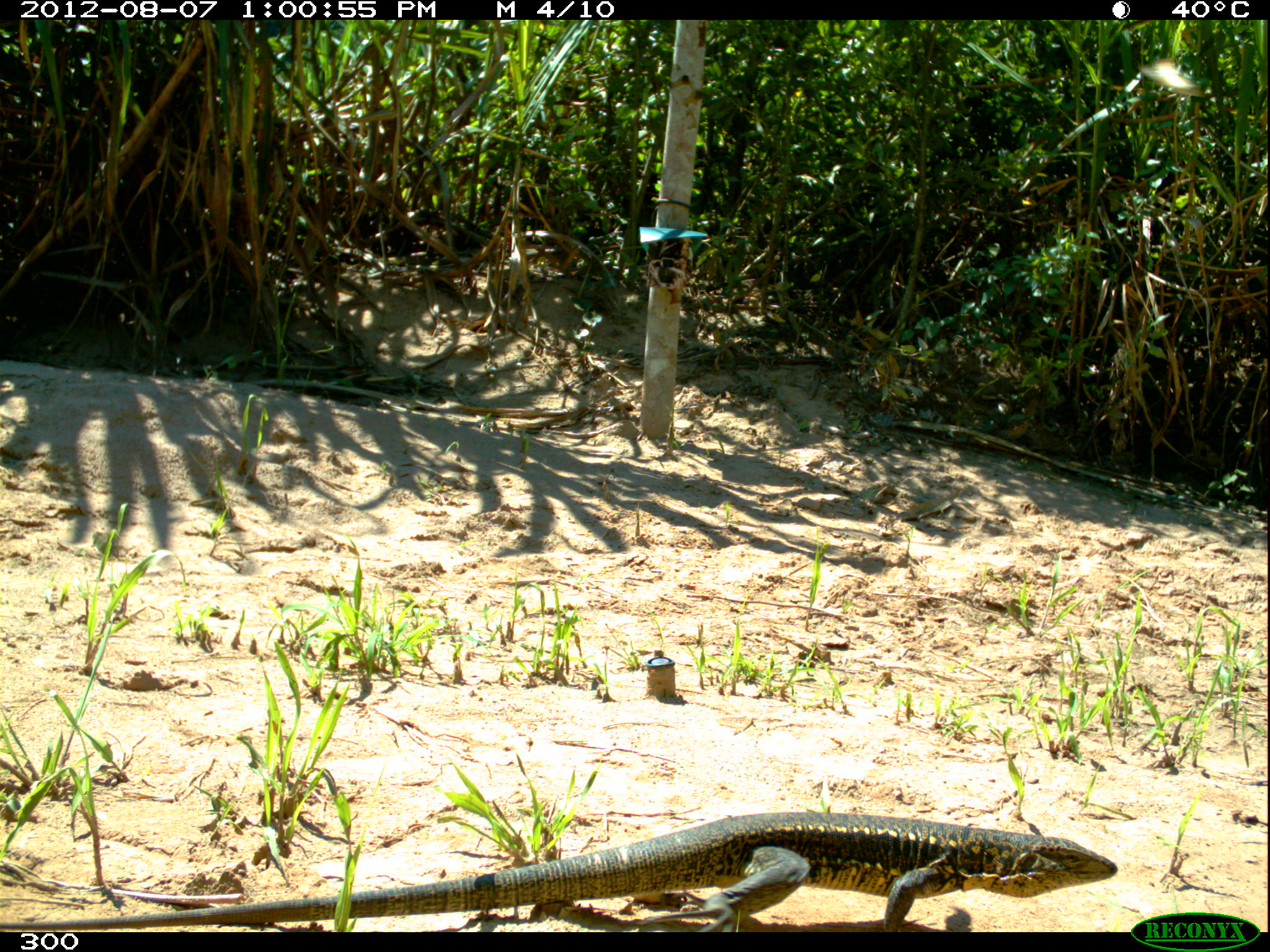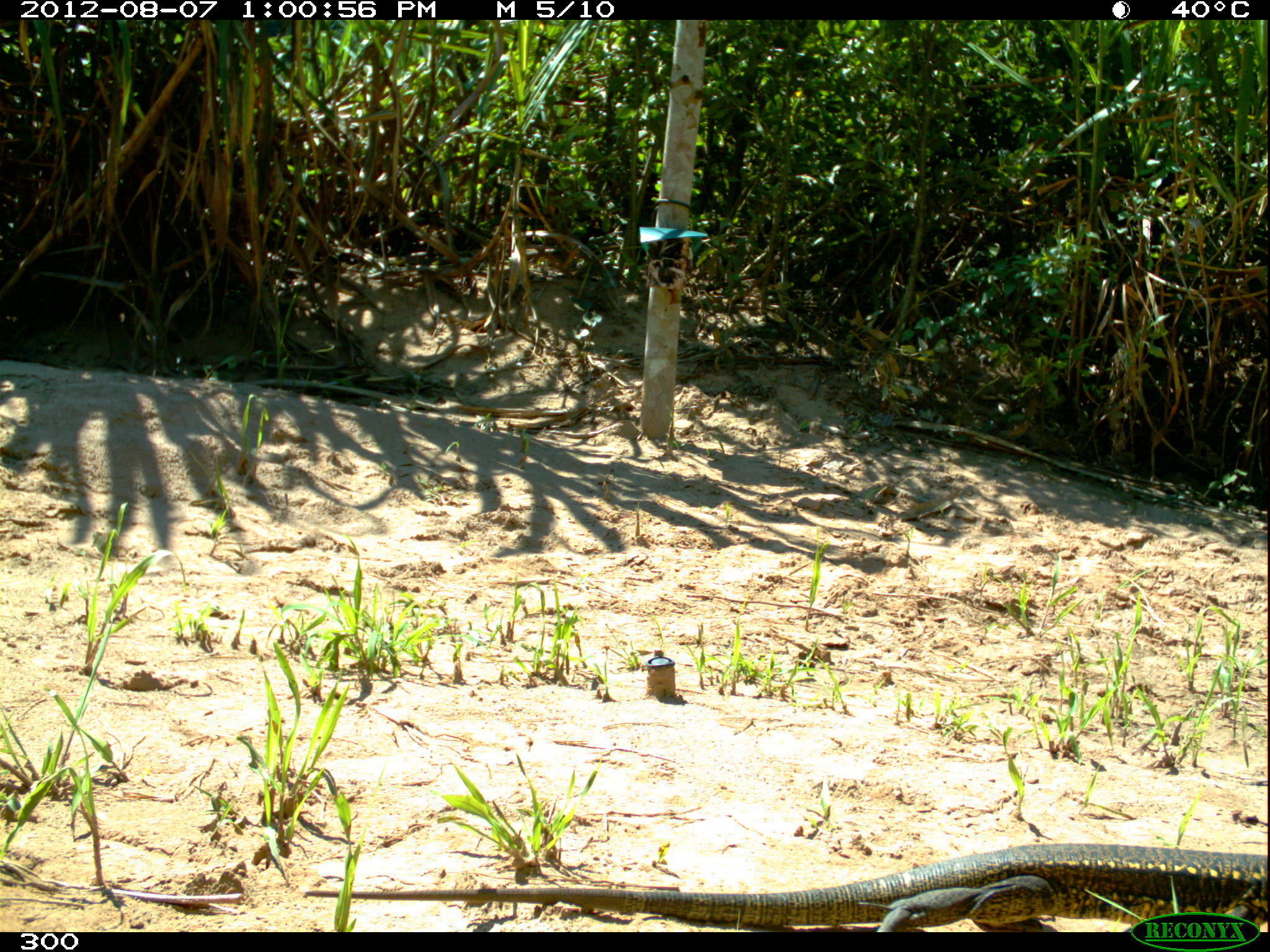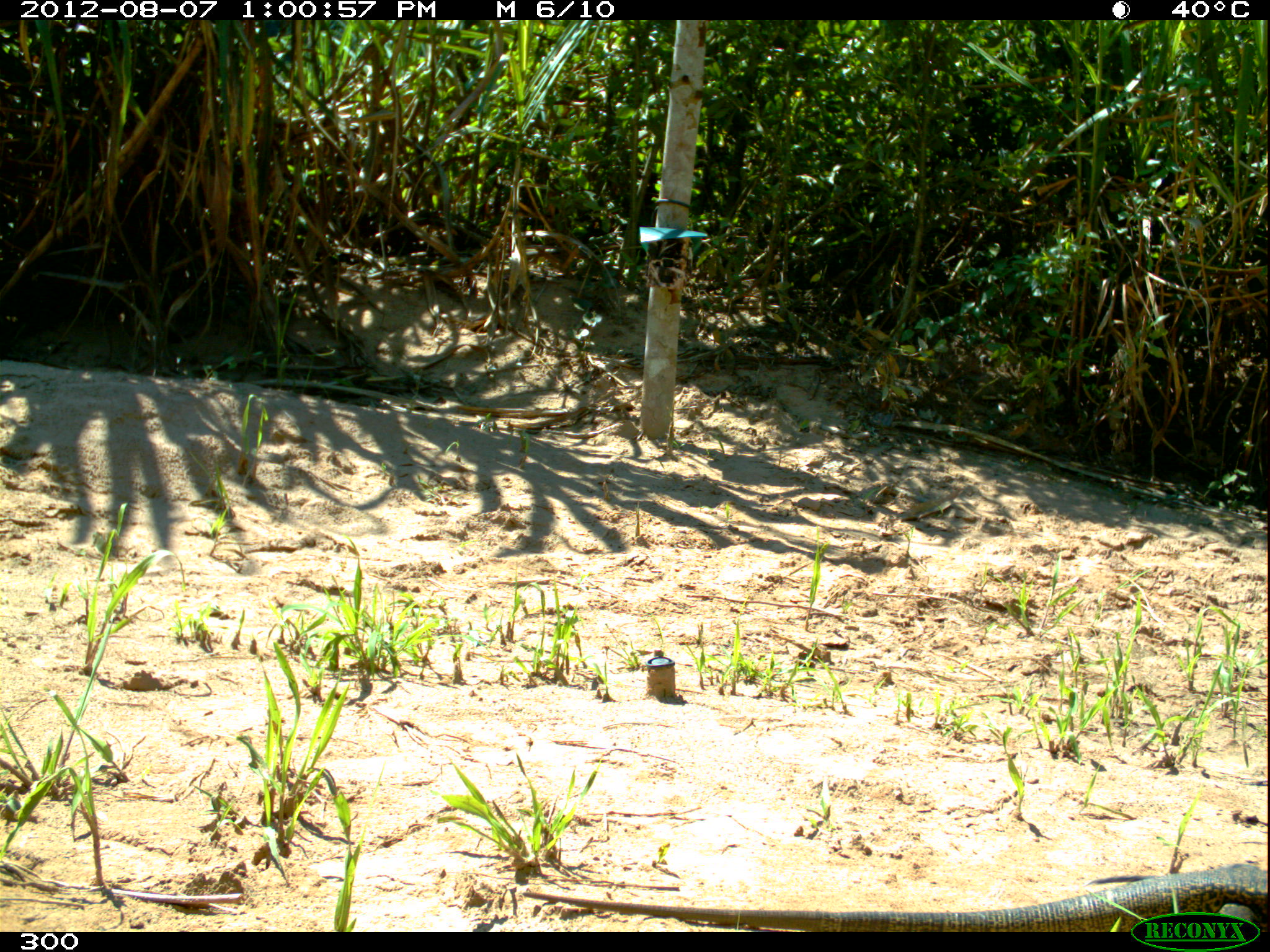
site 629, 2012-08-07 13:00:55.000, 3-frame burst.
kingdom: Animalia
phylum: Chordata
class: Reptilia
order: Squamata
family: Teiidae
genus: Tupinambis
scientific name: Tupinambis teguixin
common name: gold tegu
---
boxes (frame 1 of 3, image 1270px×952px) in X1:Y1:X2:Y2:
tupinambis teguixin: 0:810:1118:931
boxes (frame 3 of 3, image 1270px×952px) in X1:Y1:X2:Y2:
tupinambis teguixin: 518:858:1266:928